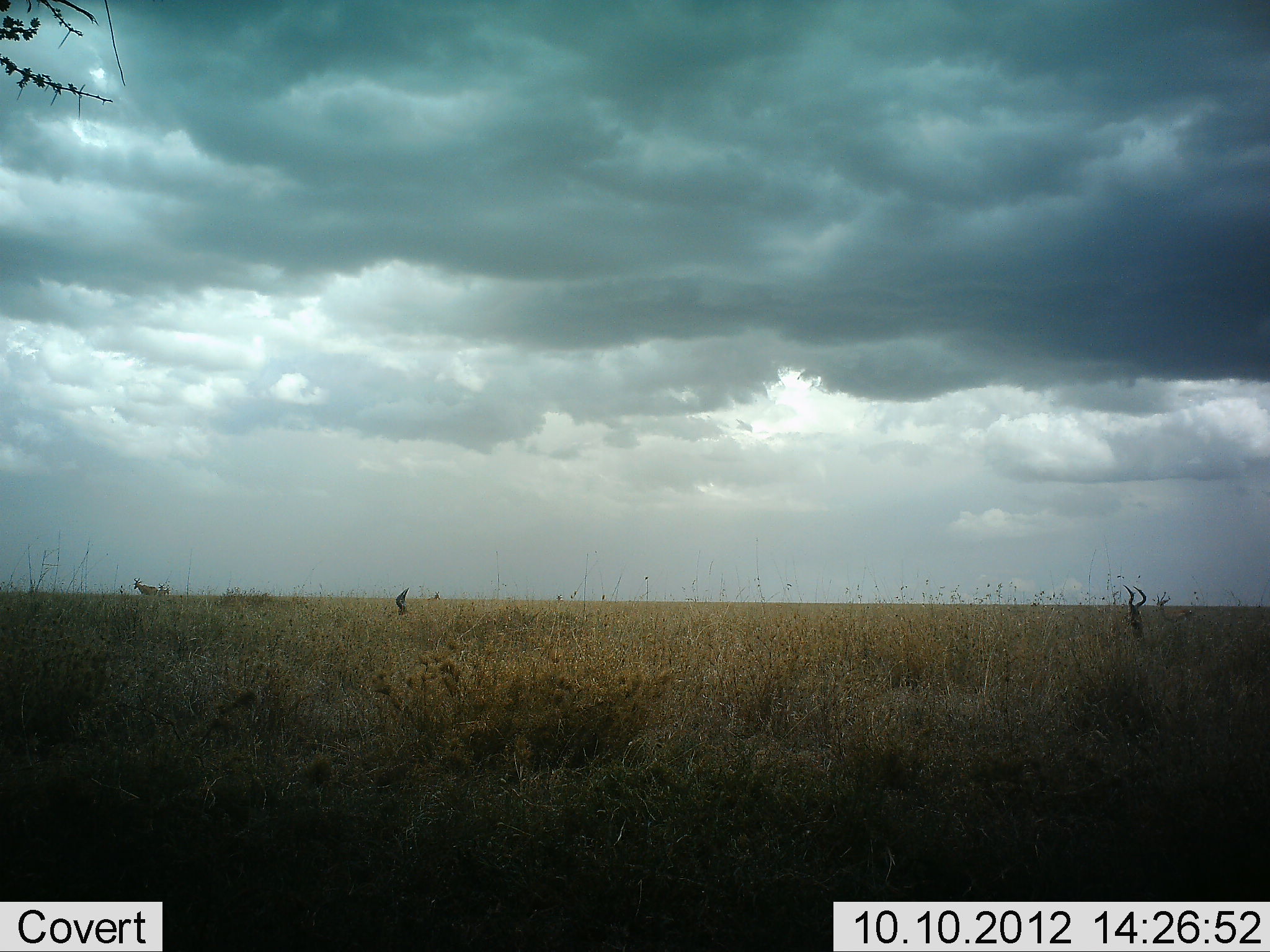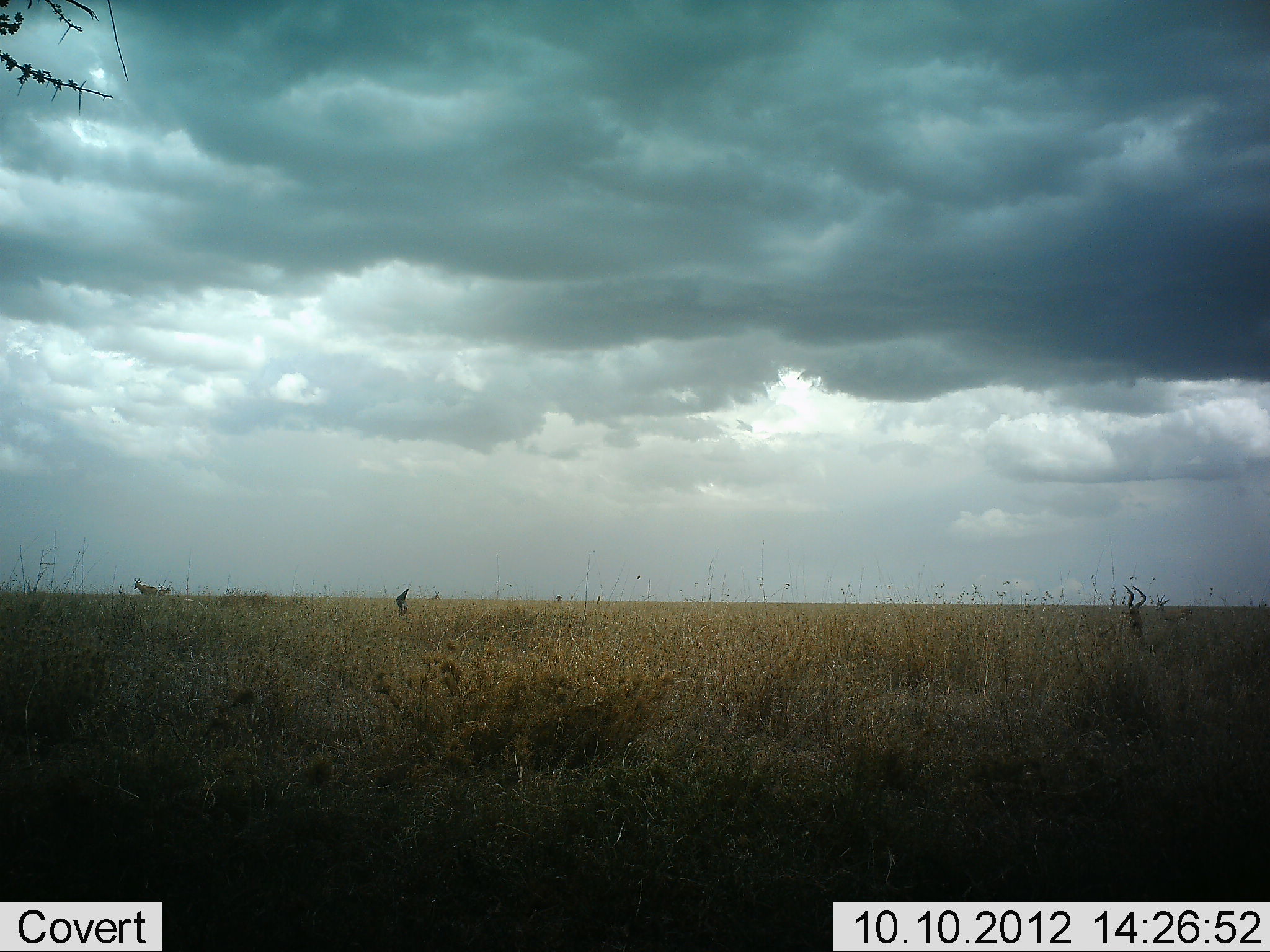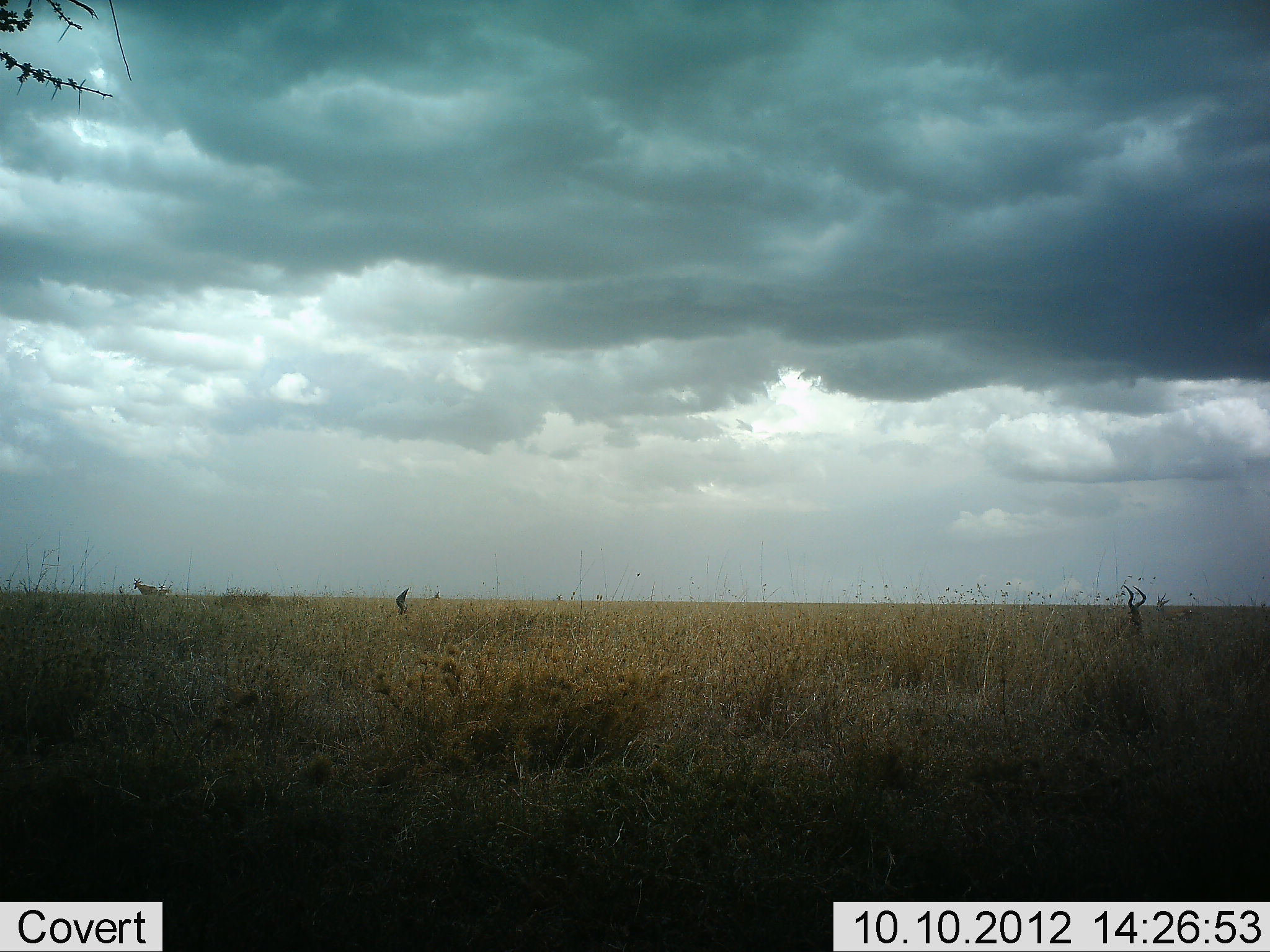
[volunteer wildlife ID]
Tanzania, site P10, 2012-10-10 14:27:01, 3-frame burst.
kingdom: Animalia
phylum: Chordata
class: Mammalia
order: Artiodactyla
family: Bovidae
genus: Alcelaphus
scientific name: Alcelaphus buselaphus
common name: hartebeest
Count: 2.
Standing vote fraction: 100%.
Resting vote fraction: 40%.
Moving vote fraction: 0%.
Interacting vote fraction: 0%.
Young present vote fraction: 10%.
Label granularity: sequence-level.